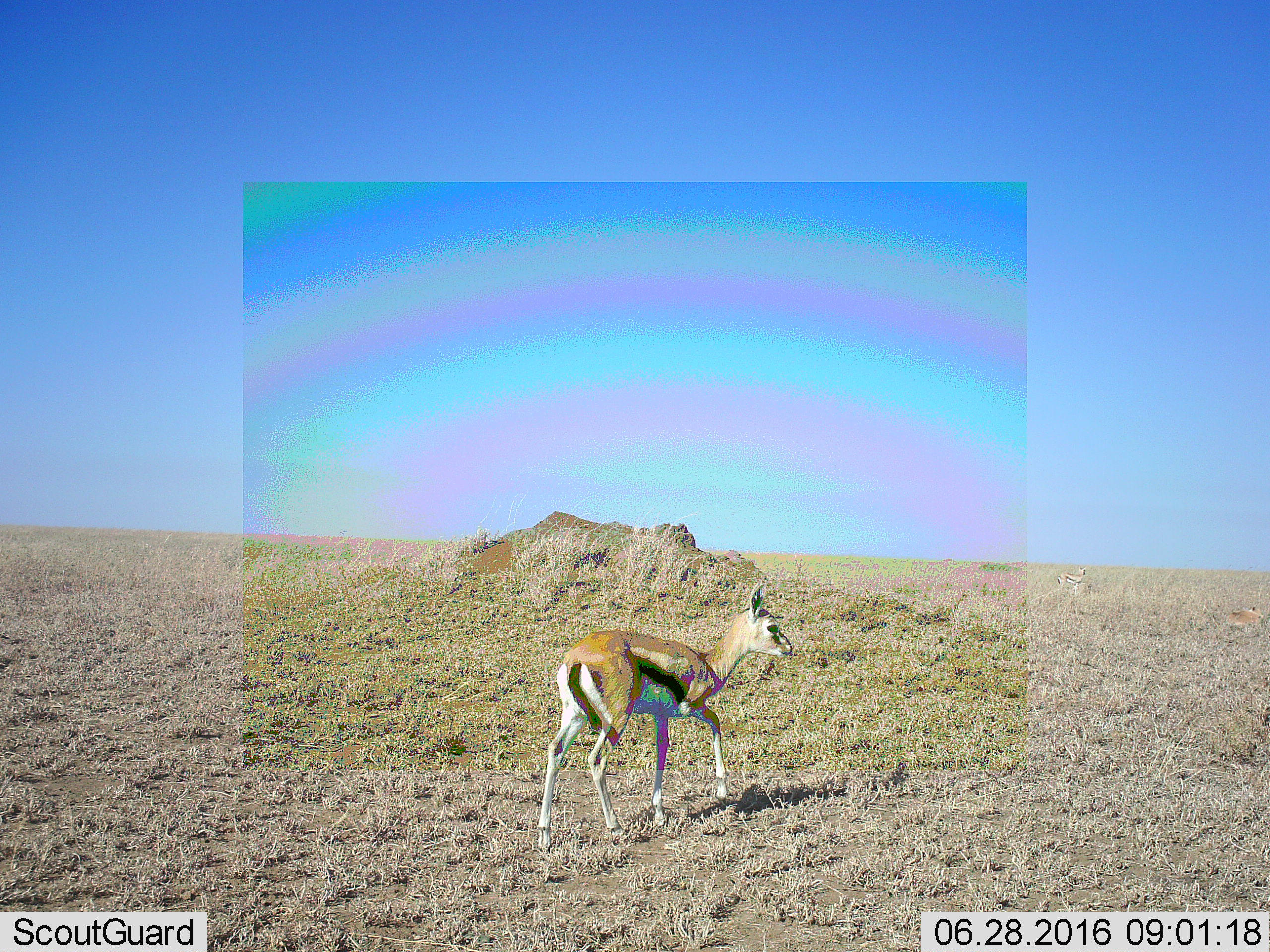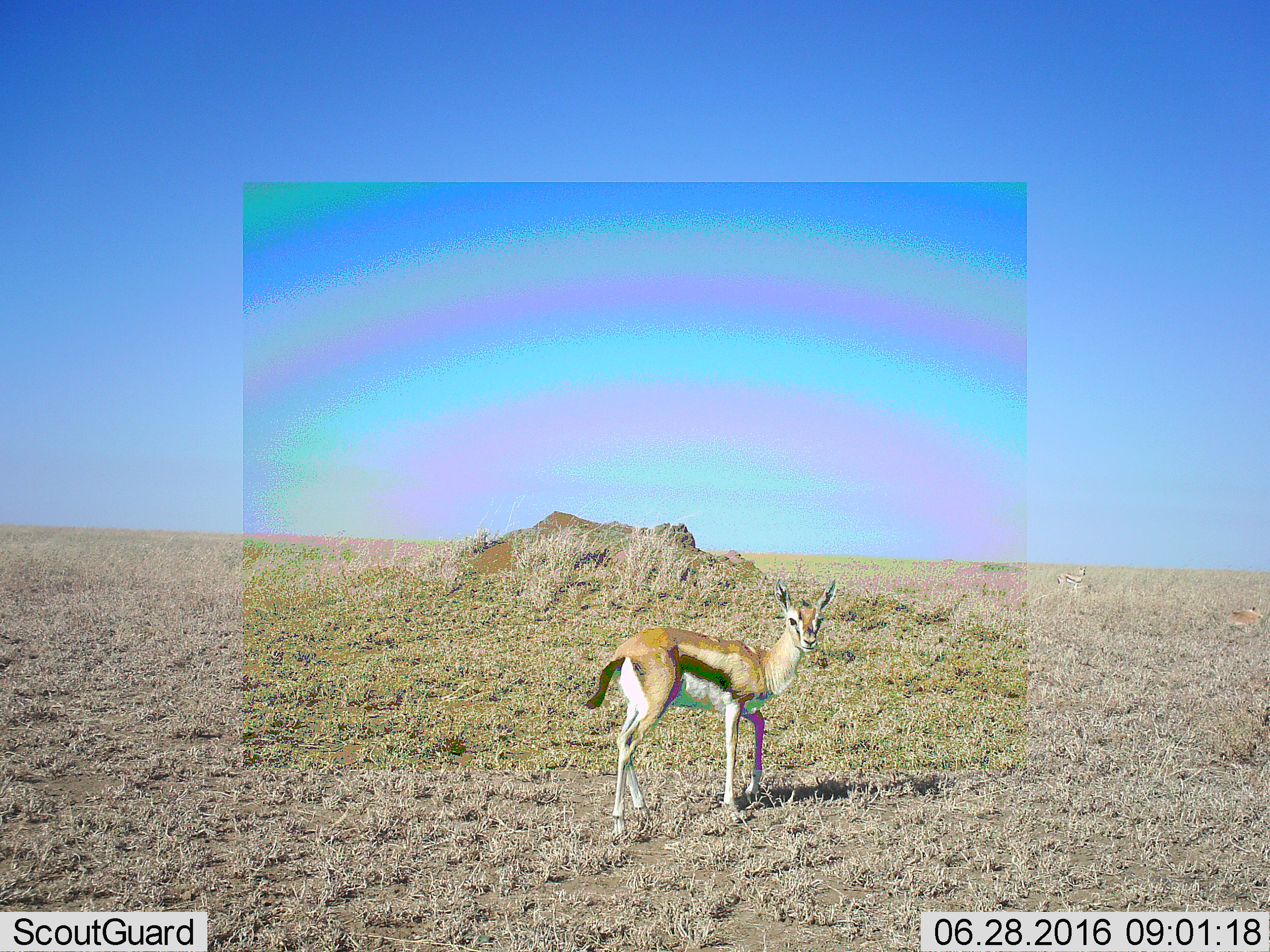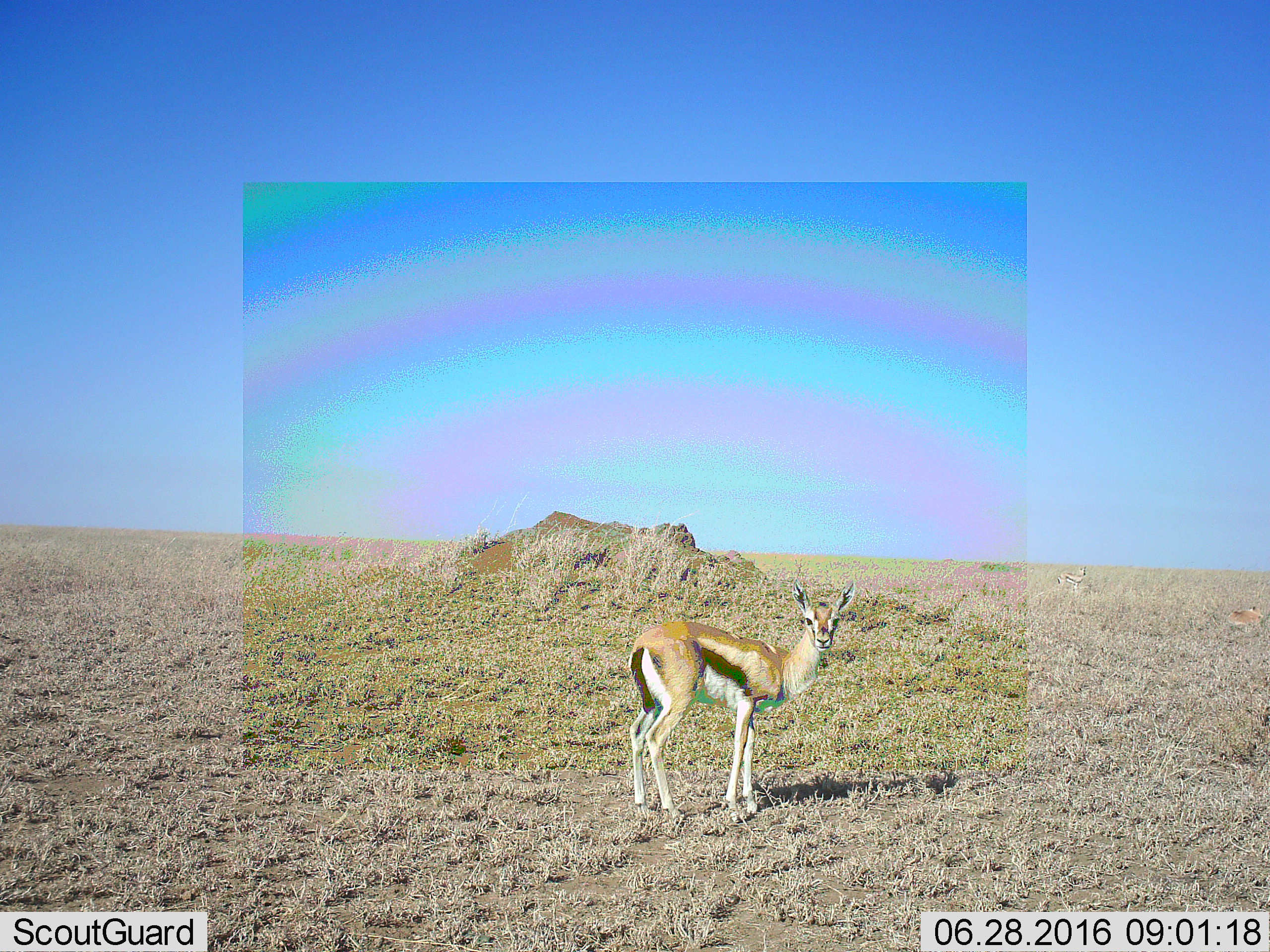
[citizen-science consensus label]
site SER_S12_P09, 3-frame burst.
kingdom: Animalia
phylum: Chordata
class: Mammalia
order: Artiodactyla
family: Bovidae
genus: Eudorcas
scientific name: Eudorcas thomsonii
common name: thomson's gazelle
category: gazellethomsons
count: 1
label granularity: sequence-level